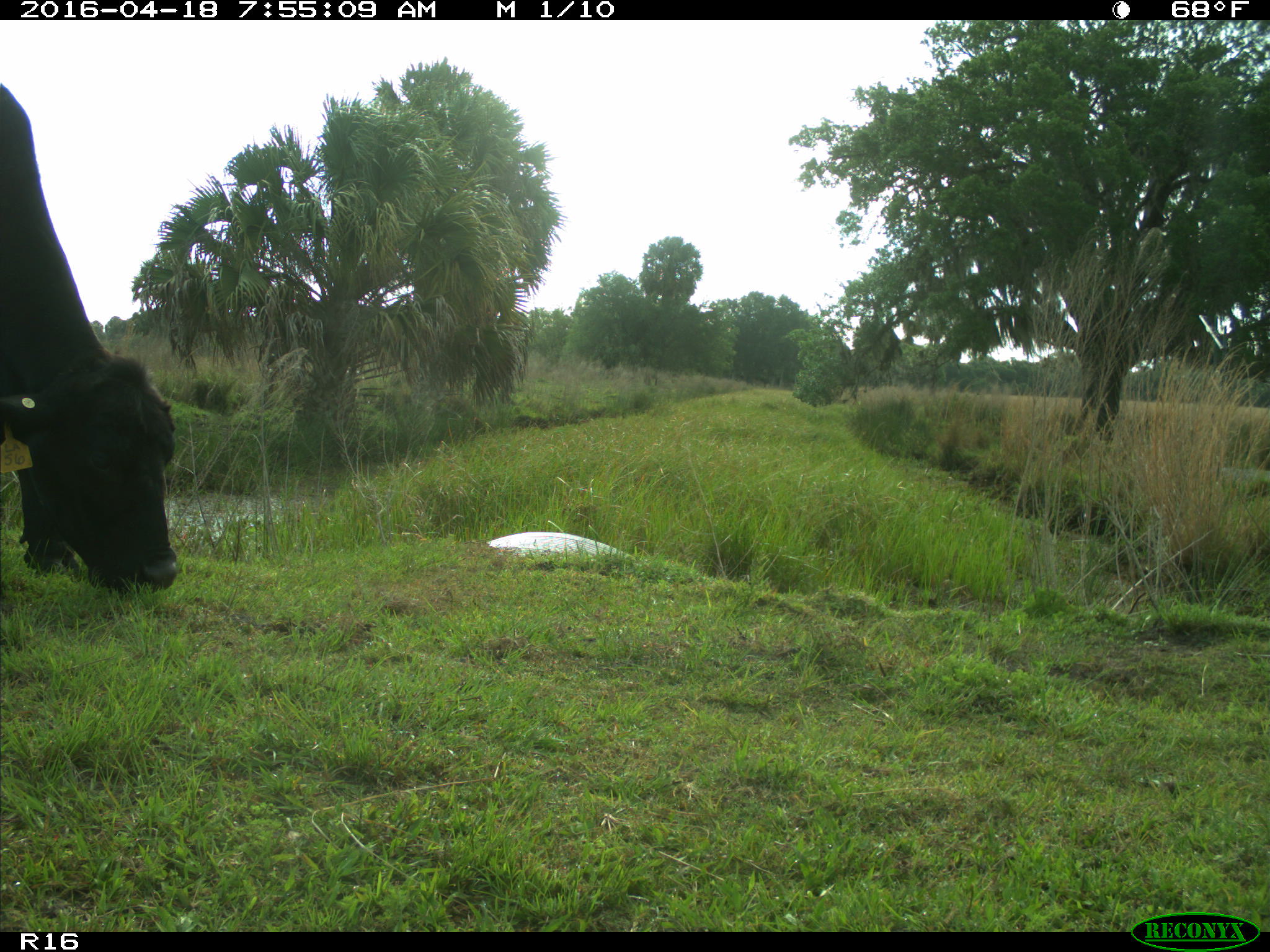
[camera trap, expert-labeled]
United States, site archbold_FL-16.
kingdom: Animalia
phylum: Chordata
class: Mammalia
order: Artiodactyla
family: Bovidae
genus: Bos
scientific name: Bos taurus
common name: domestic cow